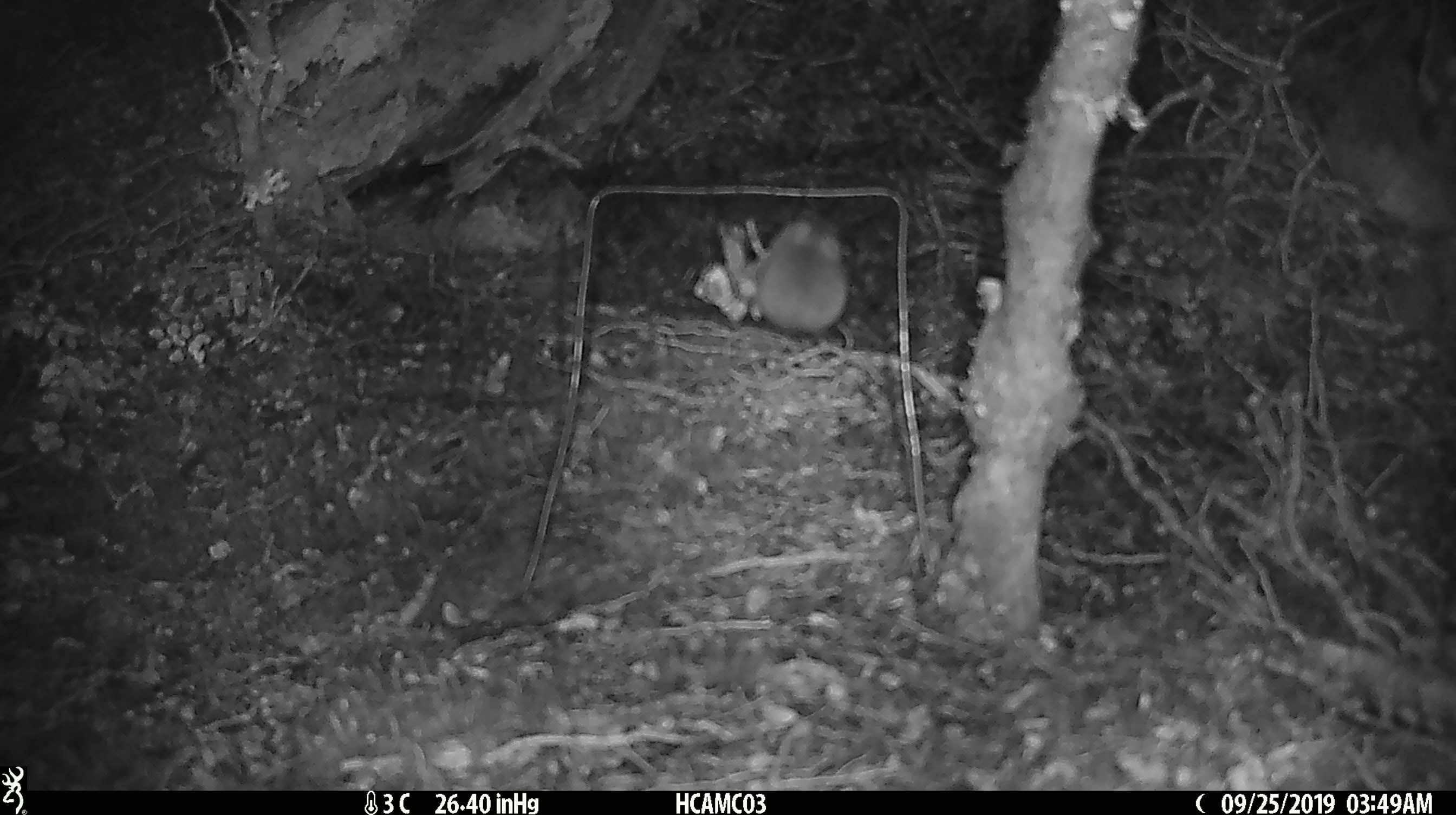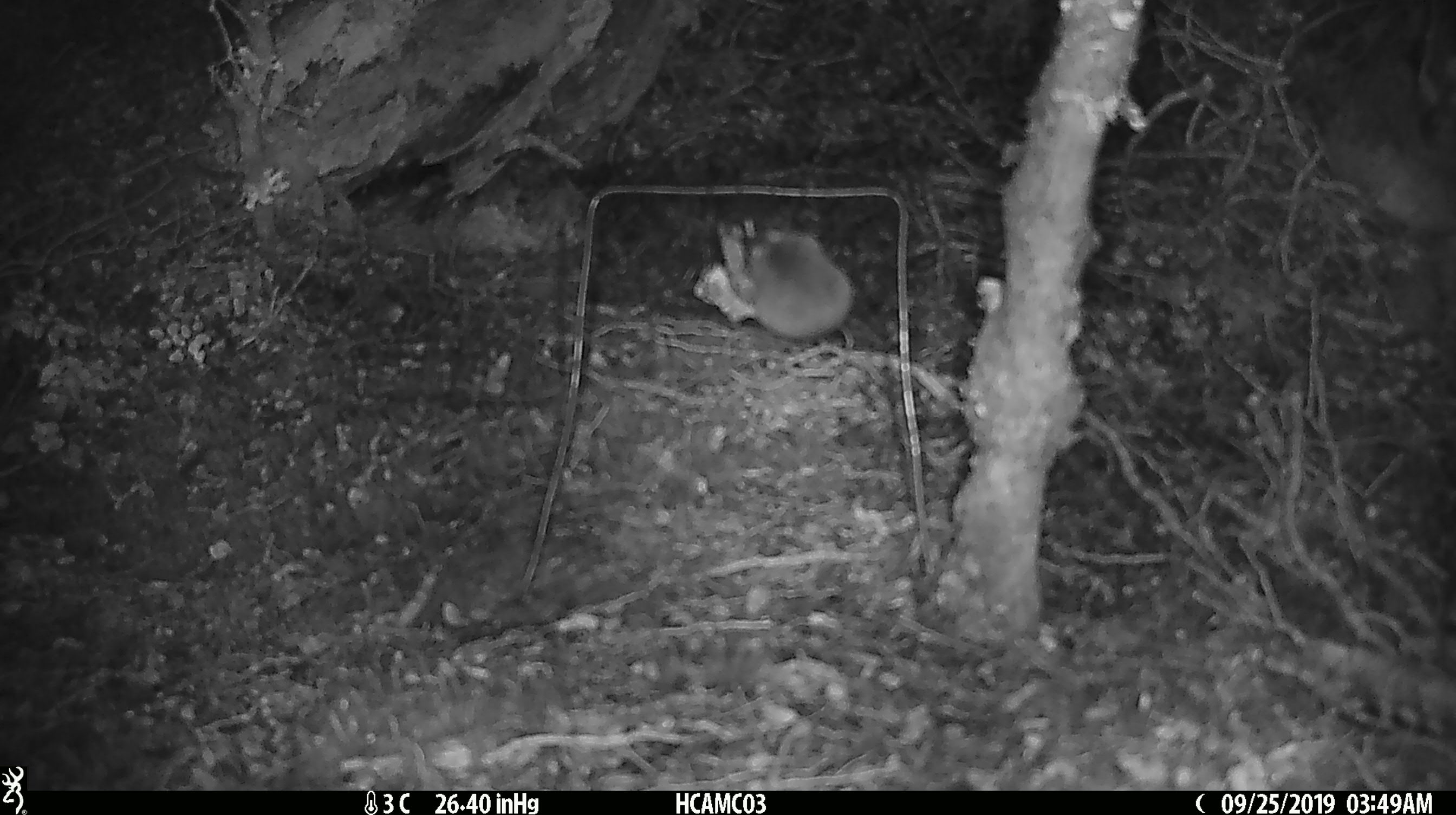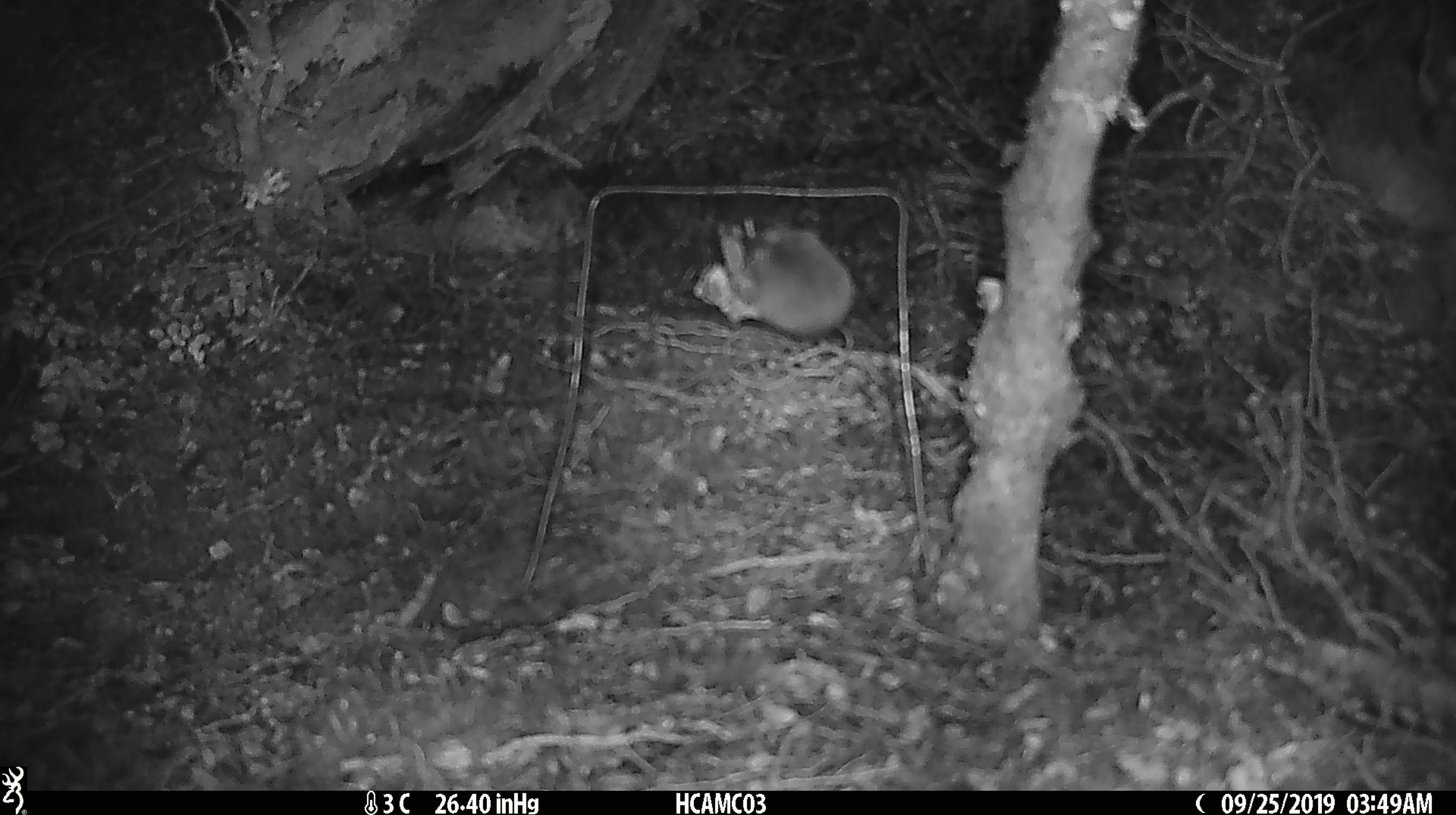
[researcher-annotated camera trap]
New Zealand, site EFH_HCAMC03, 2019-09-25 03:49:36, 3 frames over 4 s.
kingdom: Animalia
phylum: Chordata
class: Mammalia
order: Rodentia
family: Muridae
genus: Mus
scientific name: Mus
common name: mouse